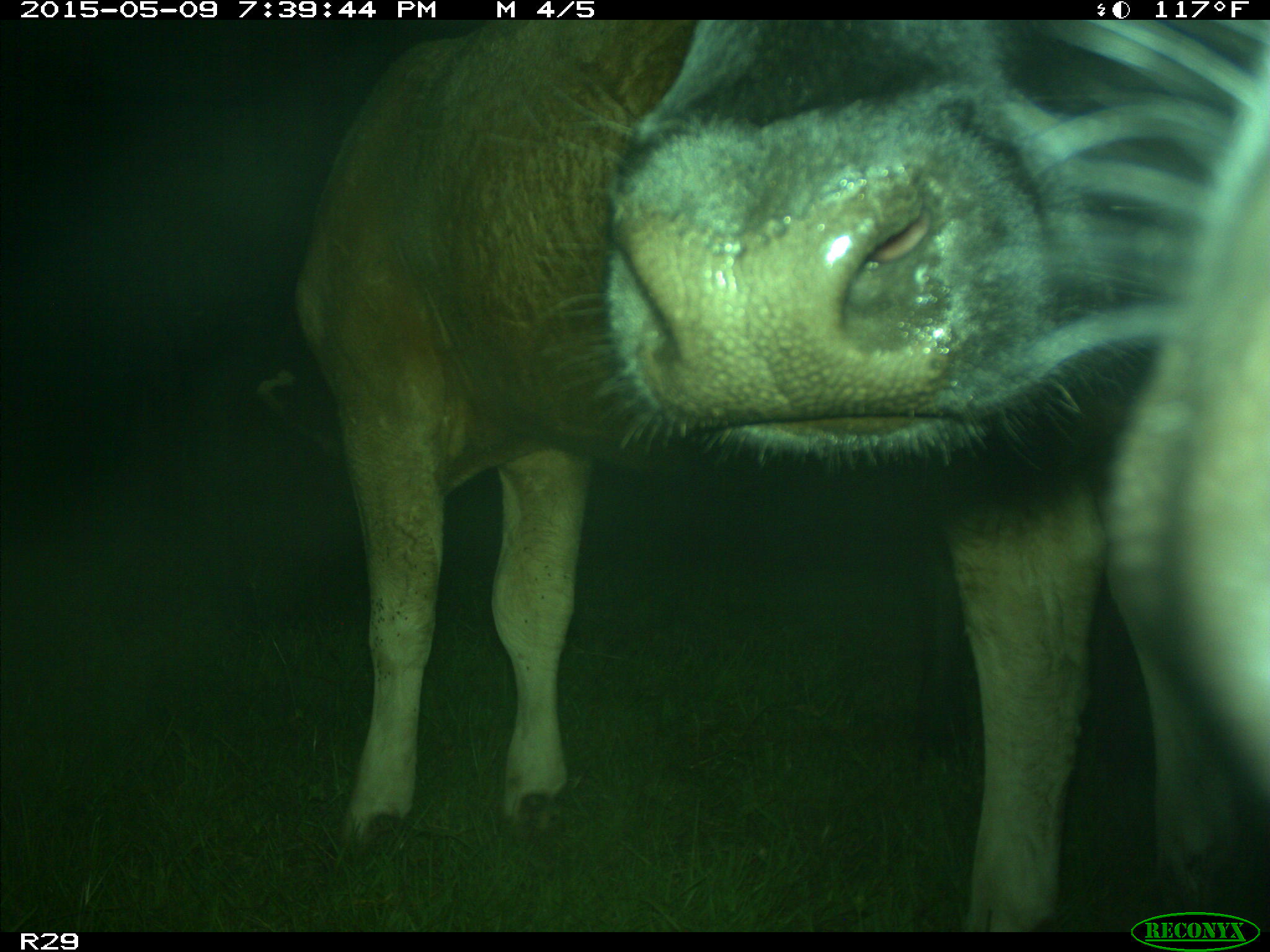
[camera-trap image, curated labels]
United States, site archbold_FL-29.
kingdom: Animalia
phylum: Chordata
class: Mammalia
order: Artiodactyla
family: Bovidae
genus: Bos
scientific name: Bos taurus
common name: domestic cow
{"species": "Bos taurus (domestic cow)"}